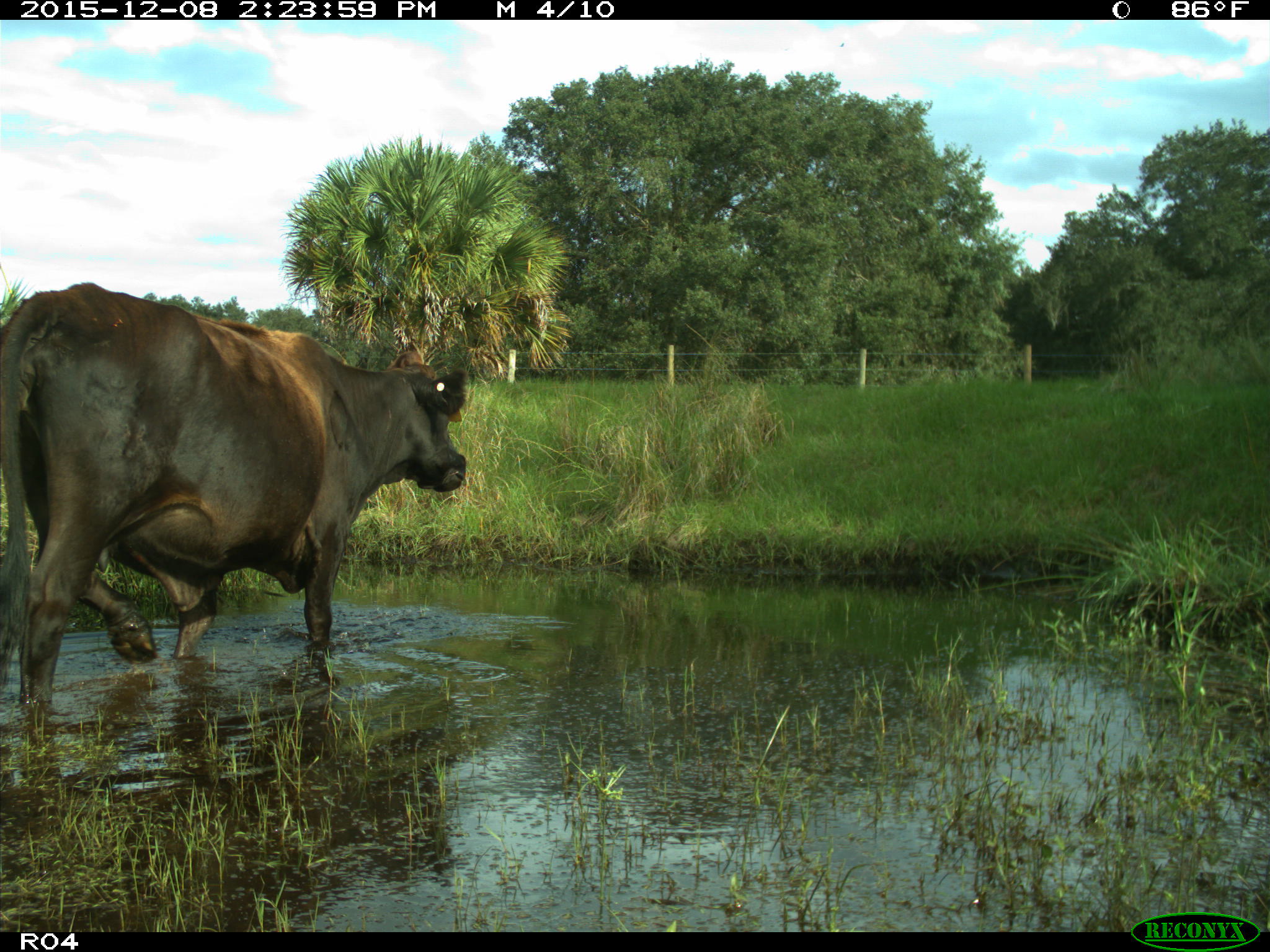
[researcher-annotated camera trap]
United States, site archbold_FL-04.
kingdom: Animalia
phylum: Chordata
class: Mammalia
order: Artiodactyla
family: Bovidae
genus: Bos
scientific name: Bos taurus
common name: domestic cow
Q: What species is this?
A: Bos taurus (domestic cow).